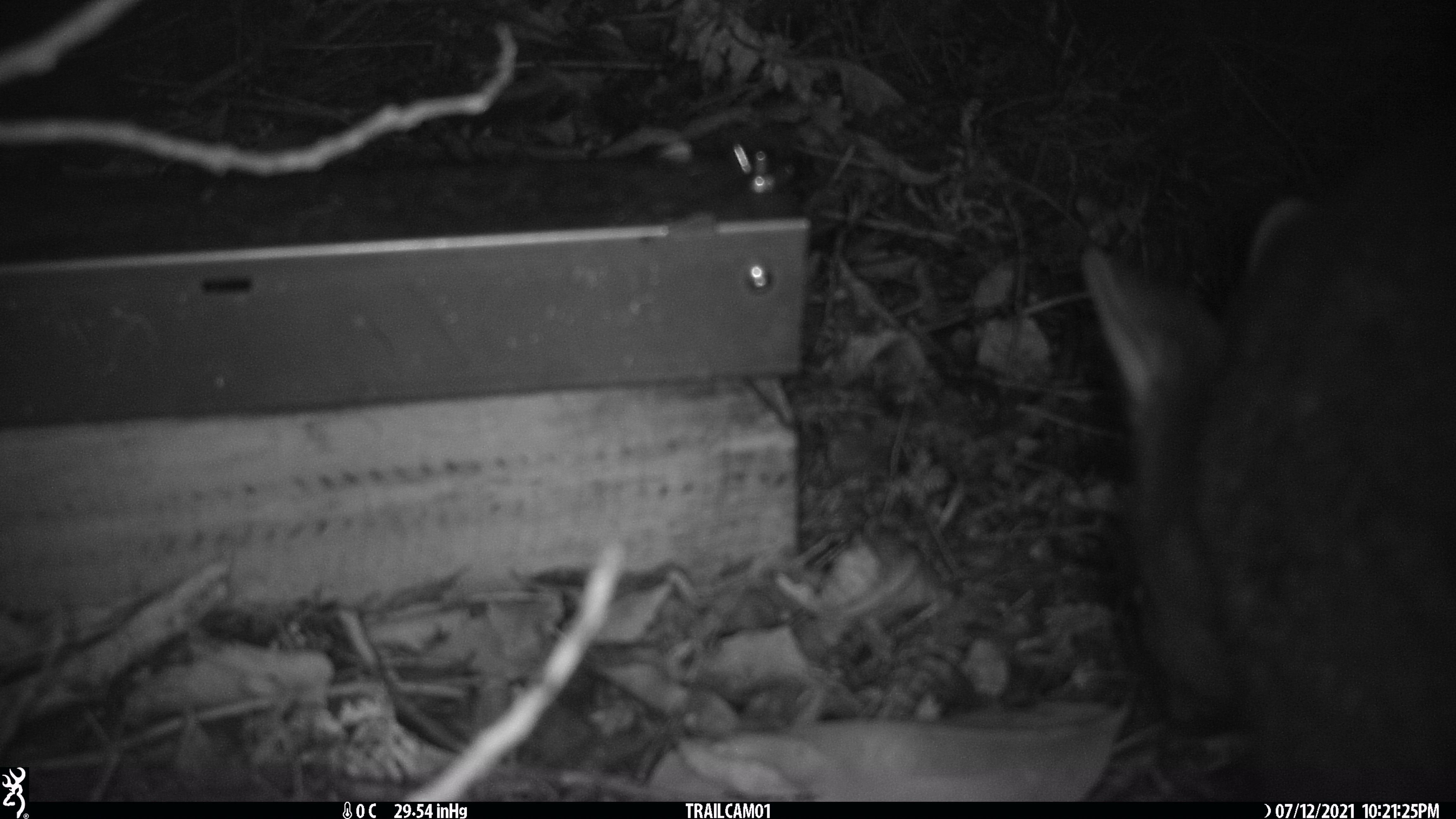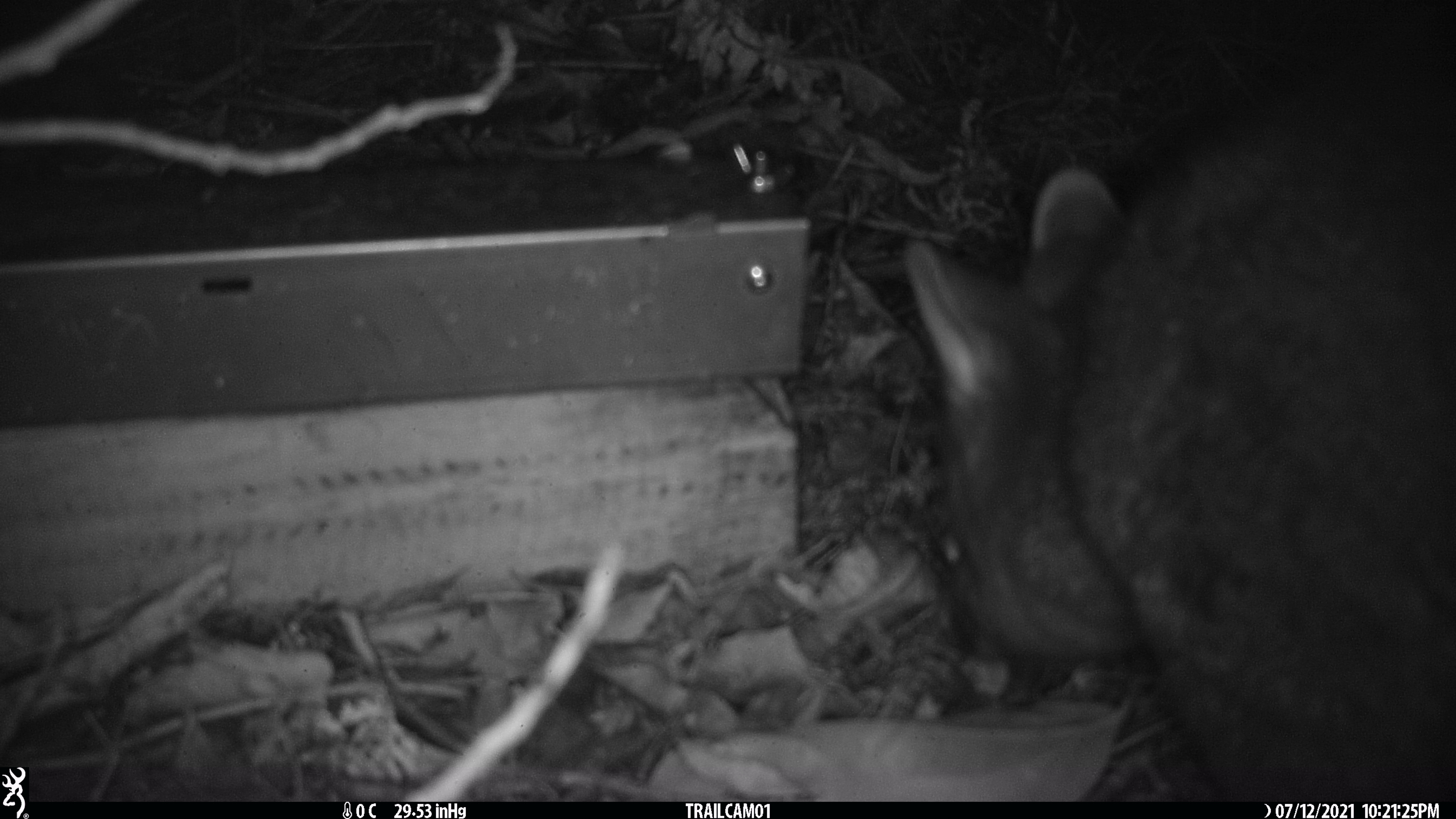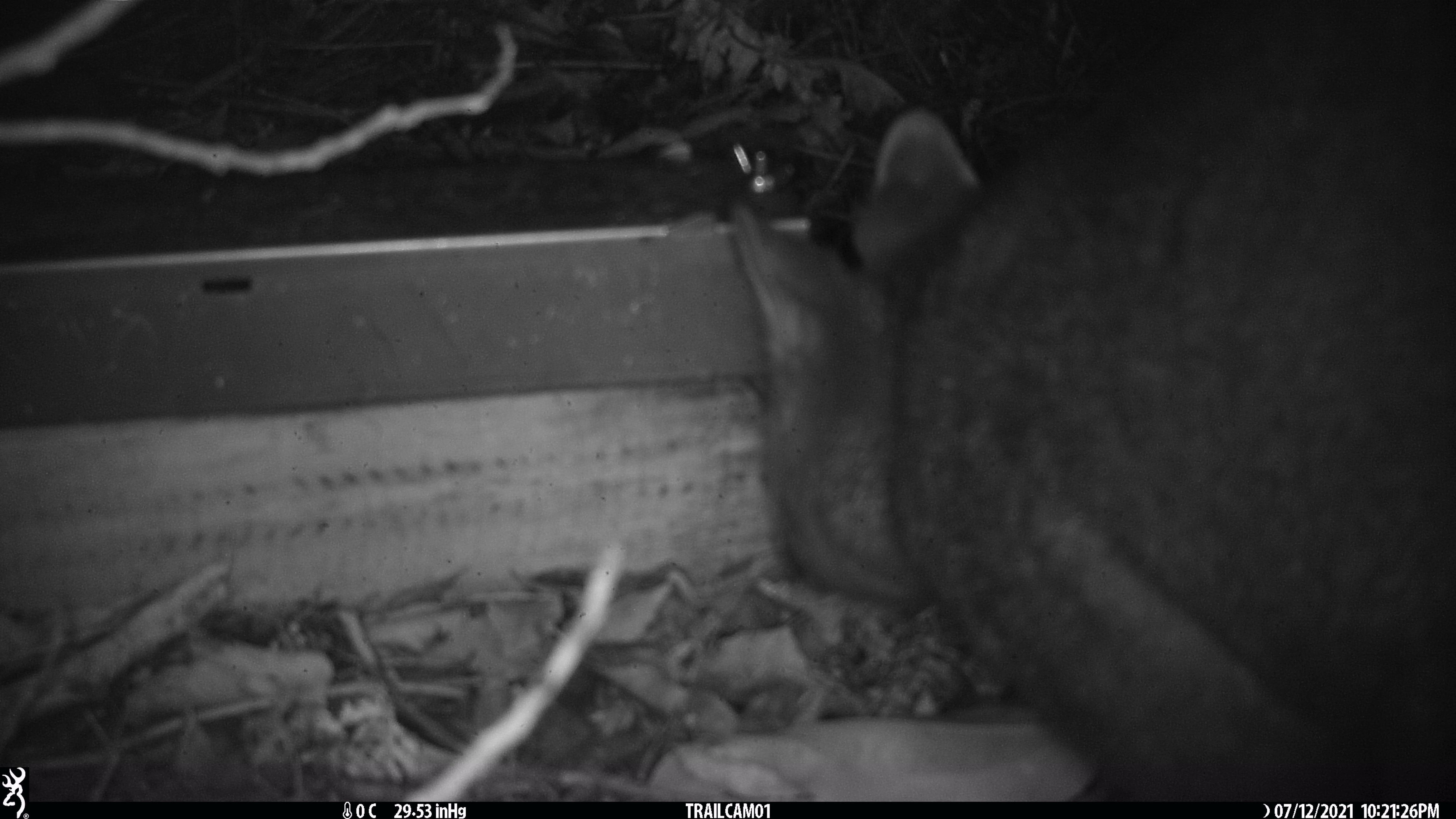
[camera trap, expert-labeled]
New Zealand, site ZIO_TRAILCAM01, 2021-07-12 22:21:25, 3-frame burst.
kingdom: Animalia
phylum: Chordata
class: Mammalia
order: Diprotodontia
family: Phalangeridae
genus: Trichosurus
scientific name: Trichosurus vulpecula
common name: common brushtail possum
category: possum